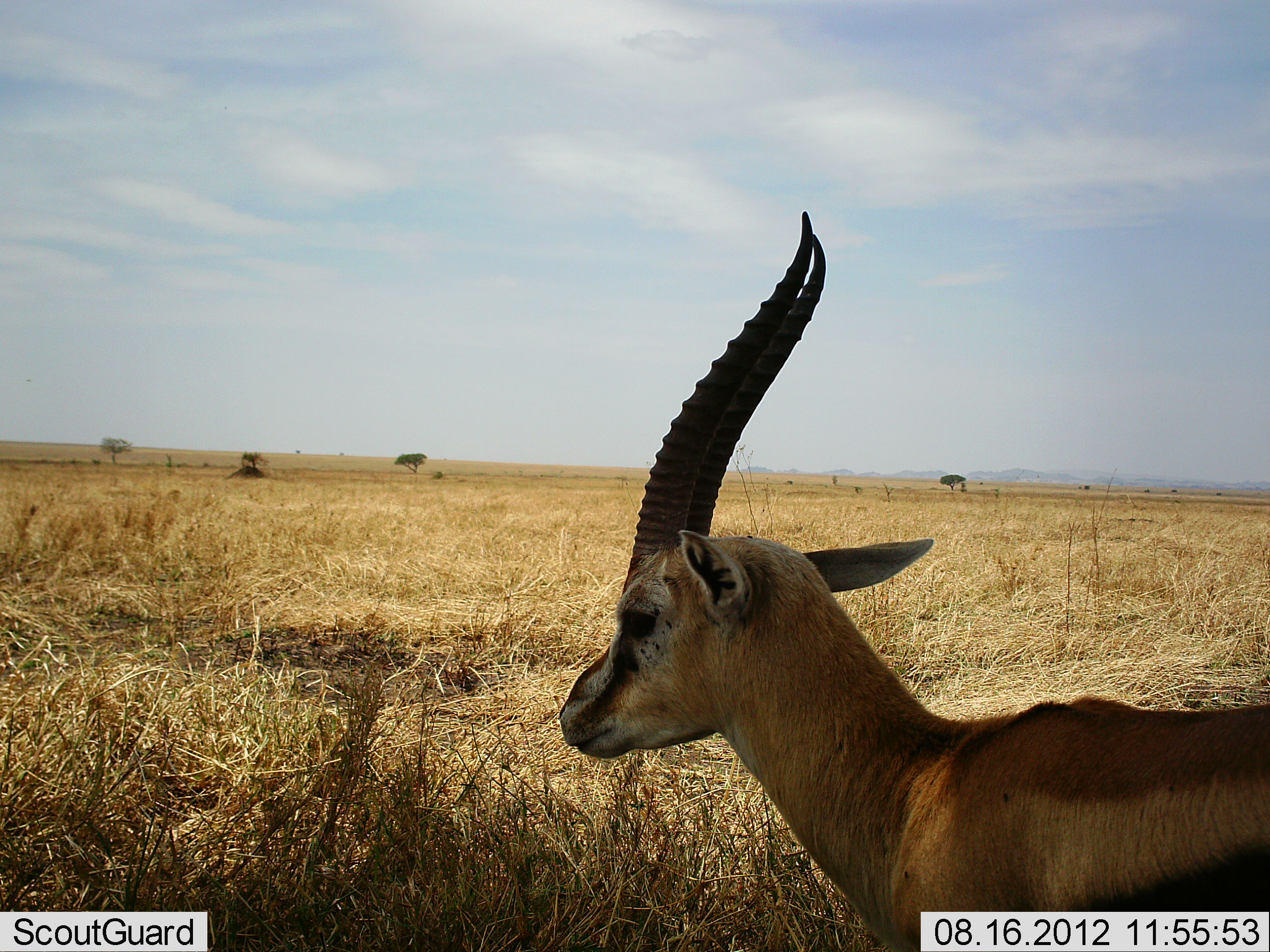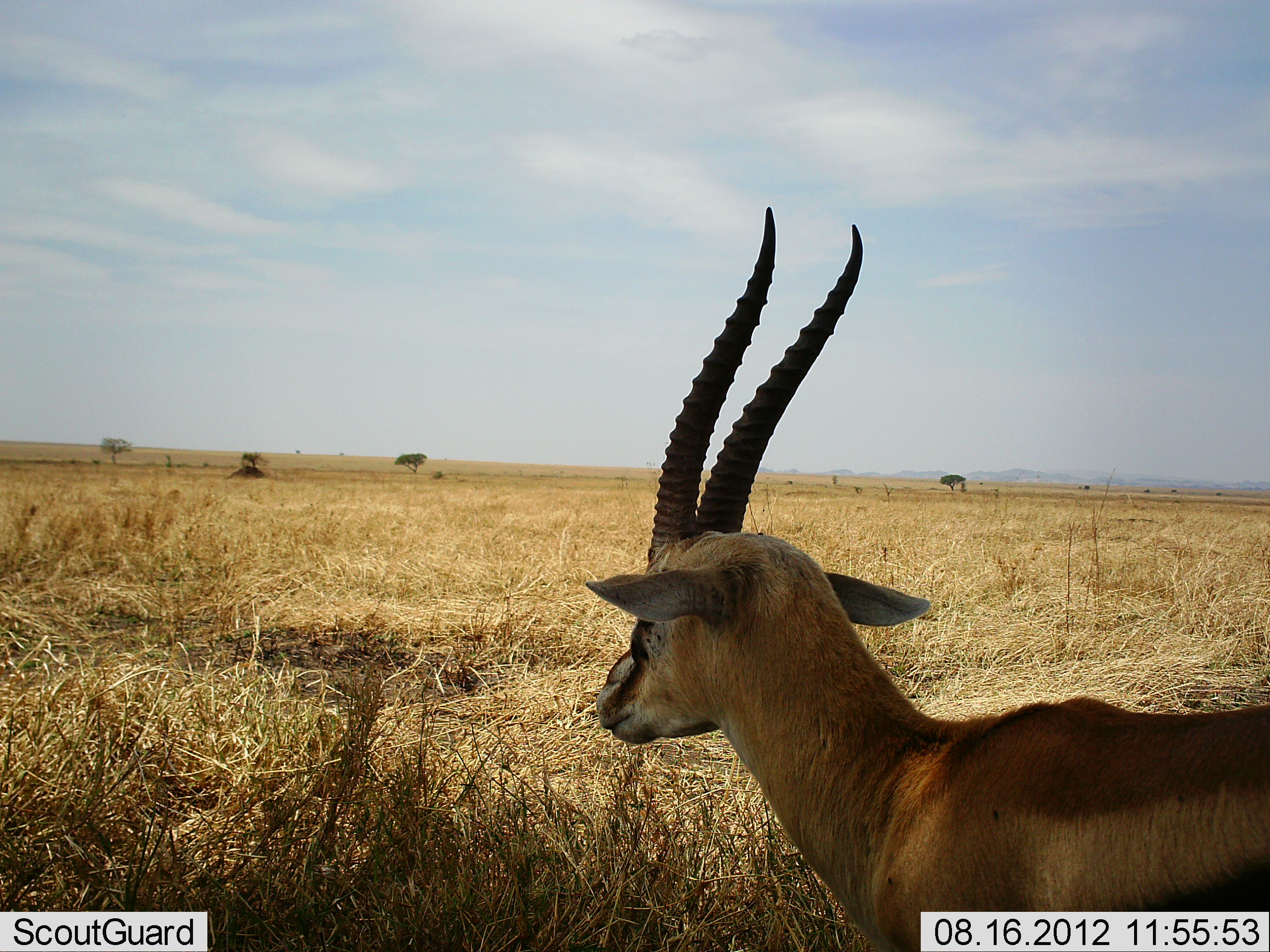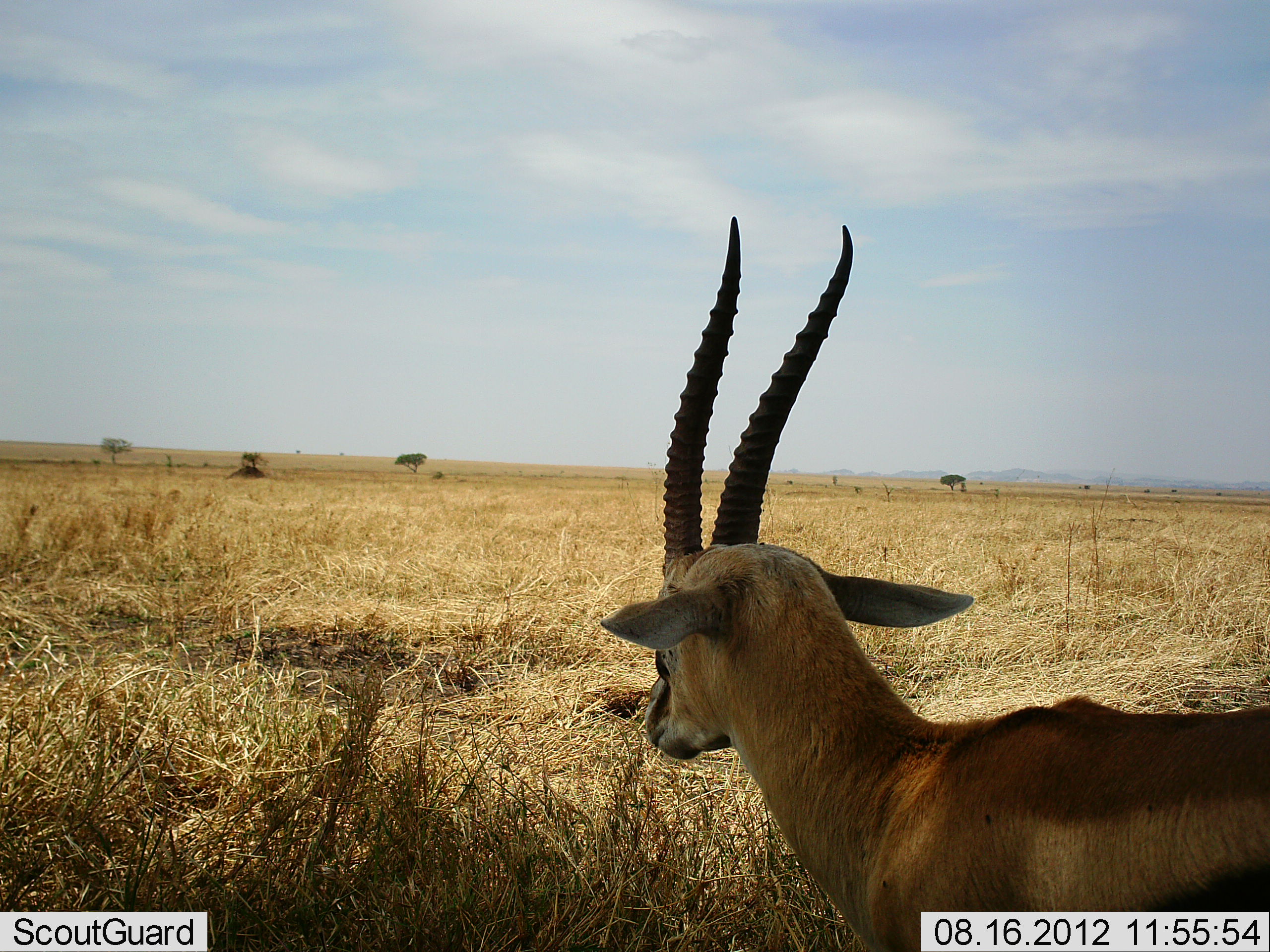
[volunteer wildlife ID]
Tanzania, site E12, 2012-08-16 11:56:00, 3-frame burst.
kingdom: Animalia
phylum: Chordata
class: Mammalia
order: Artiodactyla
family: Bovidae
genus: Eudorcas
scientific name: Eudorcas thomsonii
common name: thomson's gazelle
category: gazellethomsons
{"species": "gazellethomsons (thomson's gazelle) (Eudorcas thomsonii)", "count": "1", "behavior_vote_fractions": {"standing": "90%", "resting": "0%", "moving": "10%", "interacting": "0%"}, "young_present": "0%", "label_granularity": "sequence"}